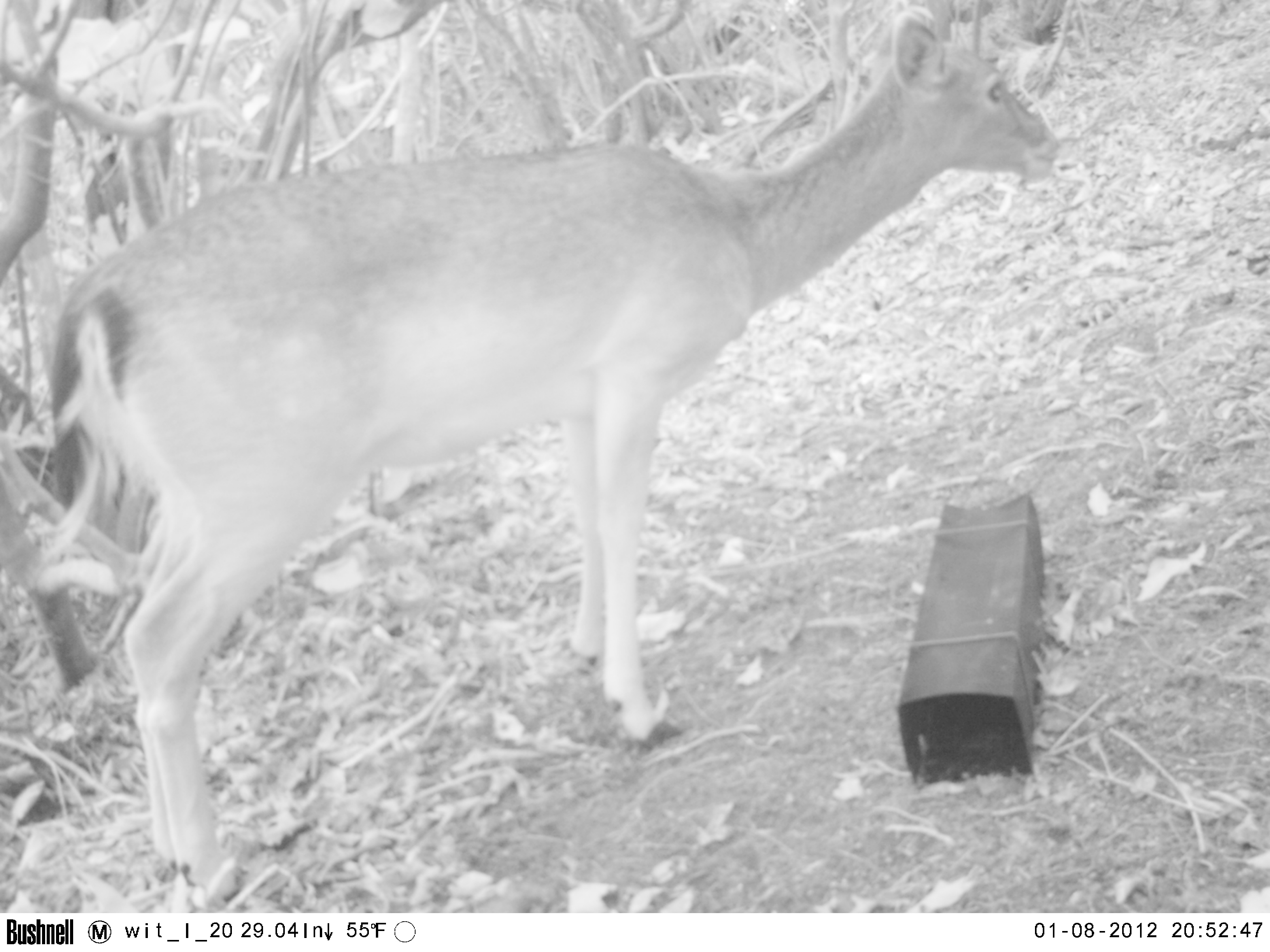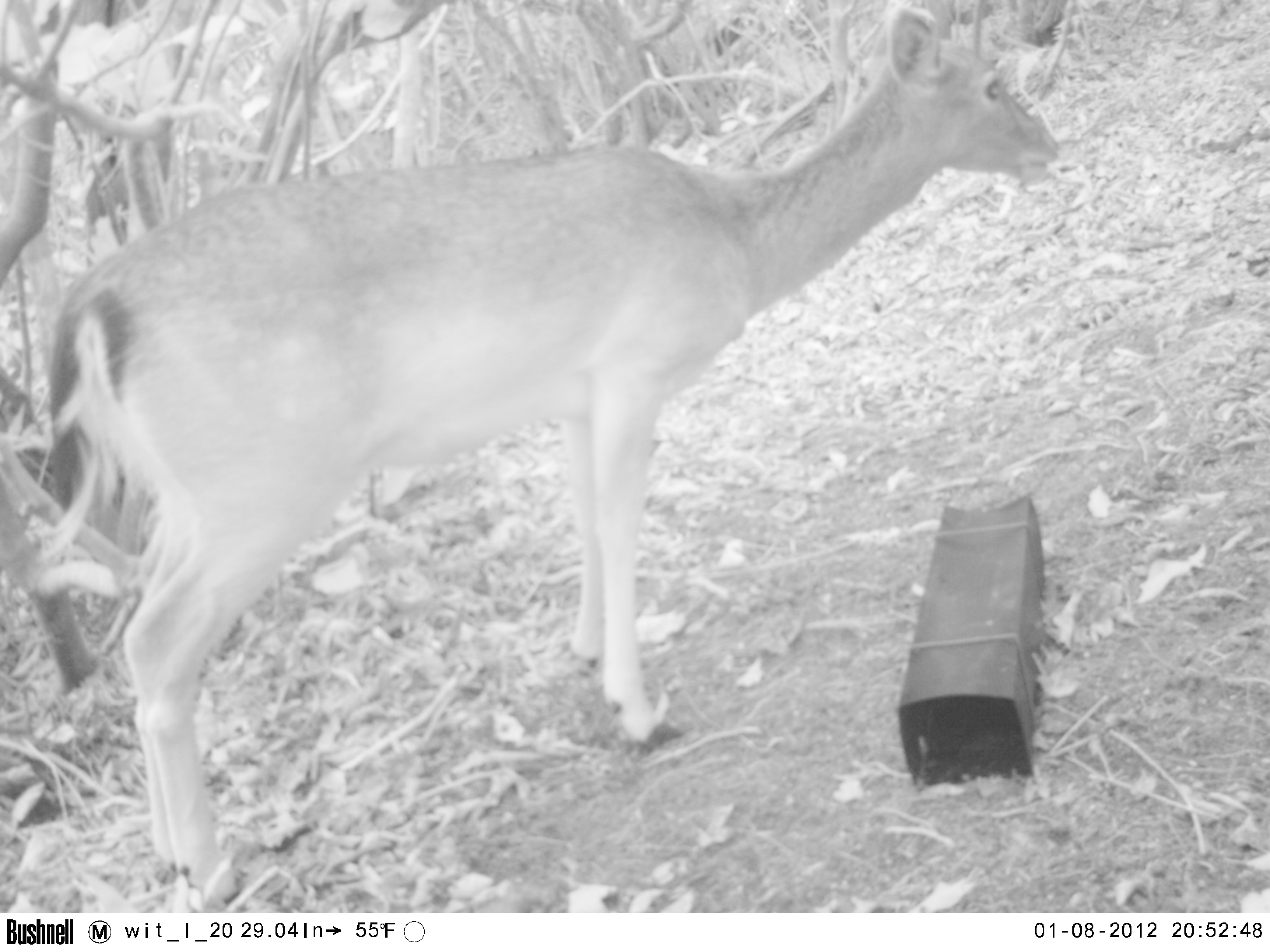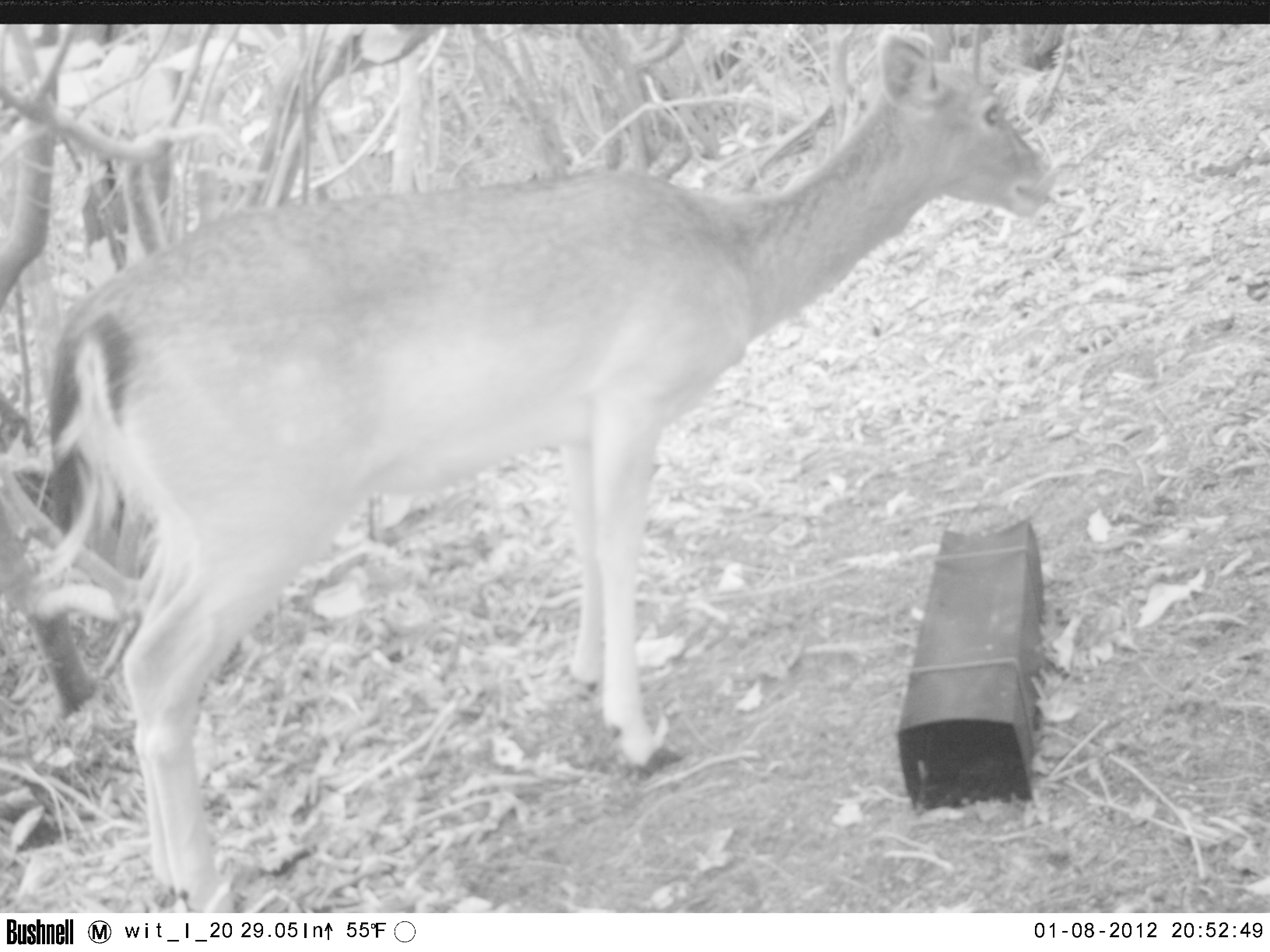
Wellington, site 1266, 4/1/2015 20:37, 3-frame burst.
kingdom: Animalia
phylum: Chordata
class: Mammalia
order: Artiodactyla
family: Cervidae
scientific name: Cervini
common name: deer